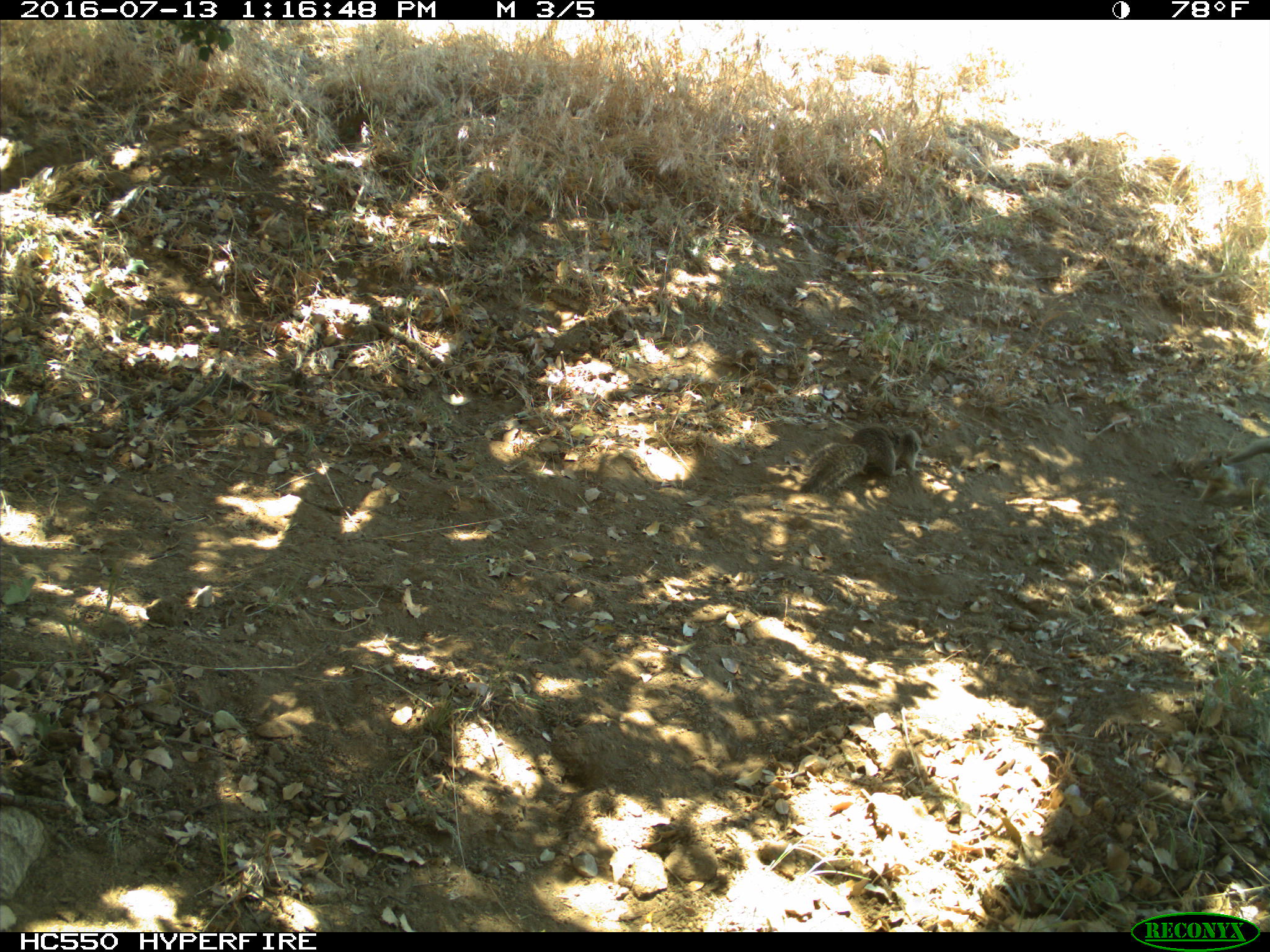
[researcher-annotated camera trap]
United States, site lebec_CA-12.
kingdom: Animalia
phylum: Chordata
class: Mammalia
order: Rodentia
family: Sciuridae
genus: Otospermophilus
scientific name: Otospermophilus beecheyi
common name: california ground squirrel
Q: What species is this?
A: Otospermophilus beecheyi (california ground squirrel).